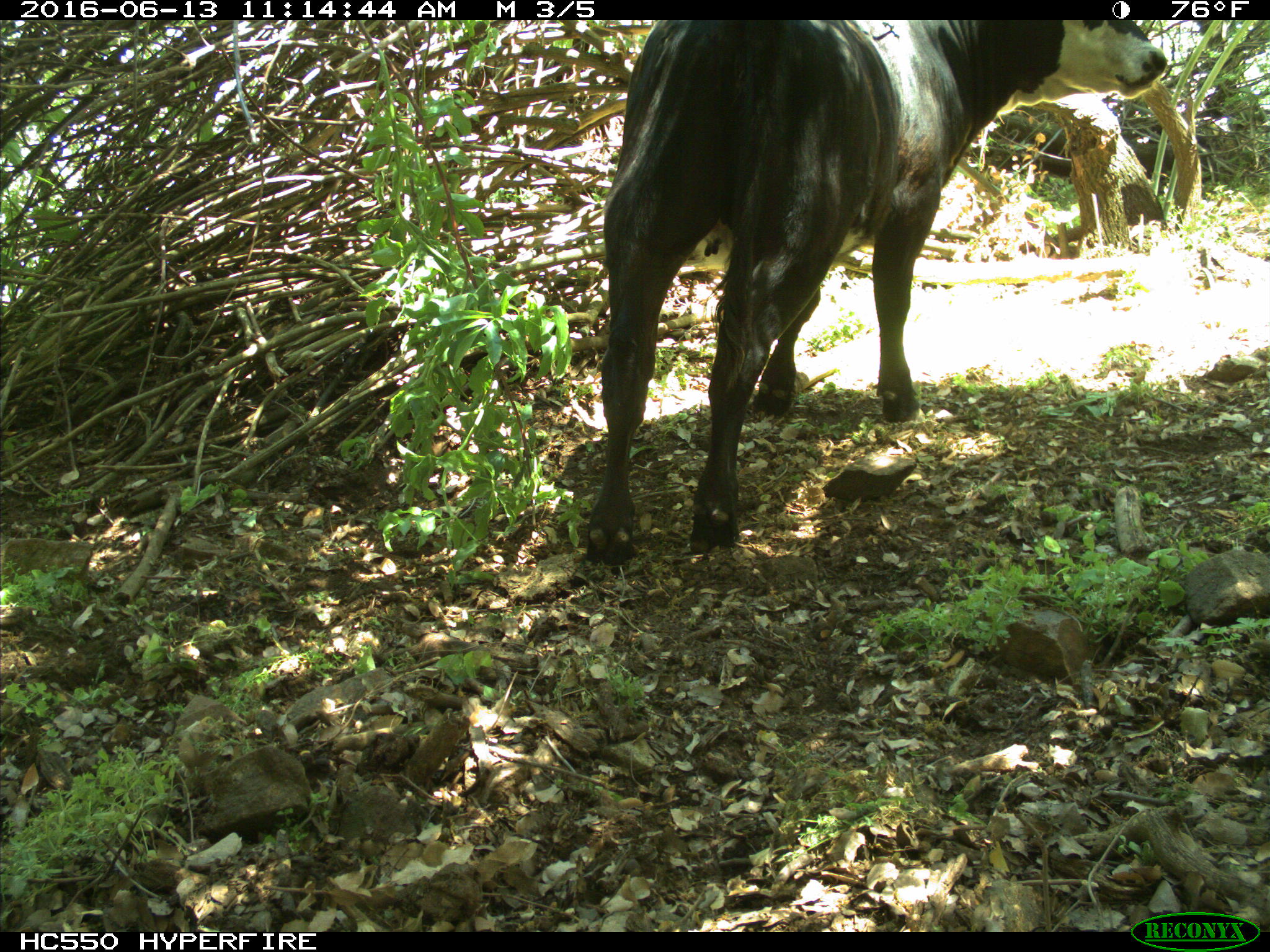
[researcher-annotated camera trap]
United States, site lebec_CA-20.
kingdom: Animalia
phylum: Chordata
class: Mammalia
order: Artiodactyla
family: Bovidae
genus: Bos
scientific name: Bos taurus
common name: domestic cow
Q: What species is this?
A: Bos taurus (domestic cow).